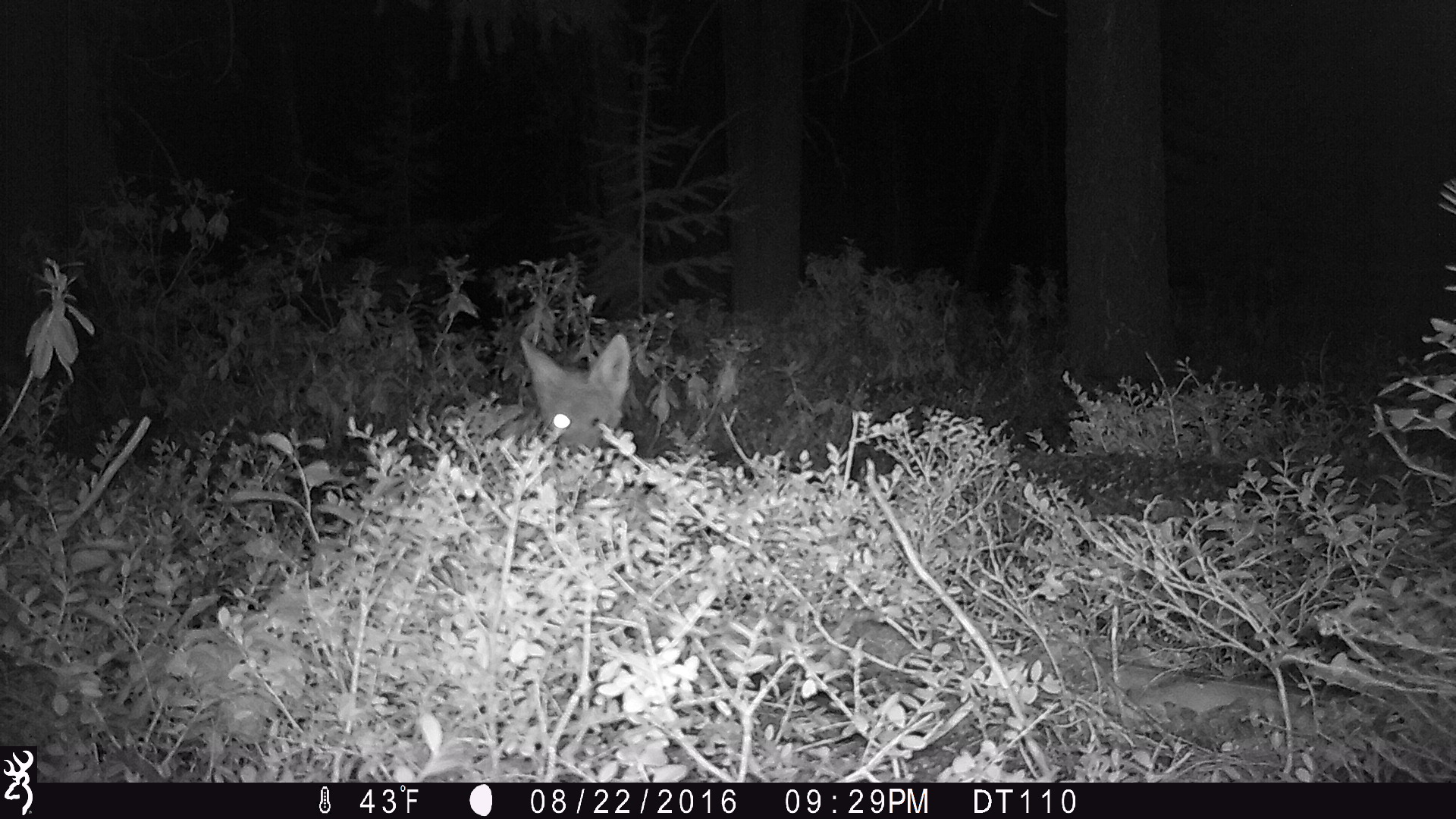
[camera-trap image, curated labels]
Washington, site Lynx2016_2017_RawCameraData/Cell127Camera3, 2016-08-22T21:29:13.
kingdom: Animalia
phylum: Chordata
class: Mammalia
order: Carnivora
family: Canidae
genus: Canis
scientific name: Canis latrans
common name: coyote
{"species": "Canis latrans (coyote)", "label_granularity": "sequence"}